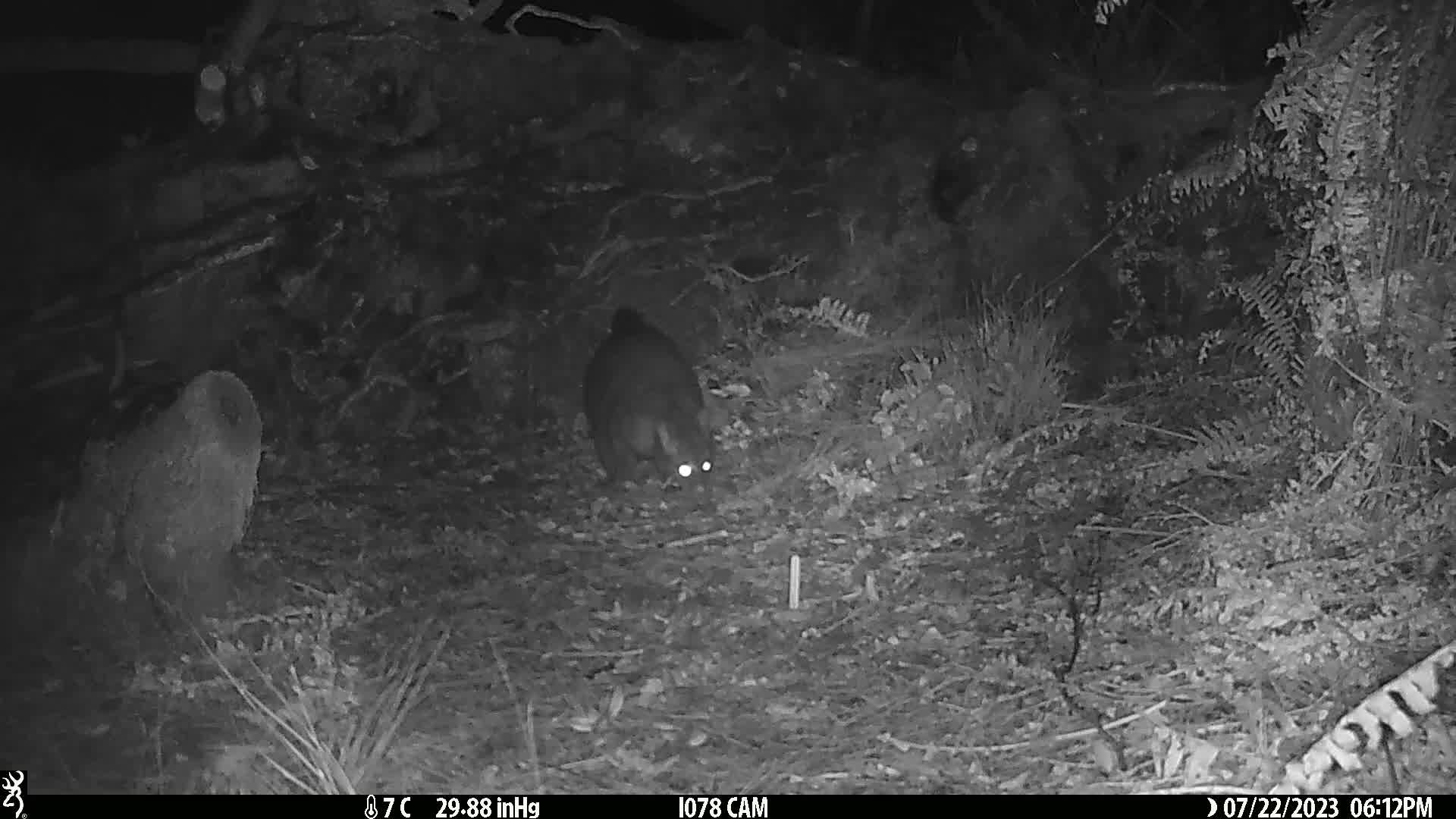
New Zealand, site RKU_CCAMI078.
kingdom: Animalia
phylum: Chordata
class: Mammalia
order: Diprotodontia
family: Phalangeridae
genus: Trichosurus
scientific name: Trichosurus vulpecula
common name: common brushtail possum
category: possum